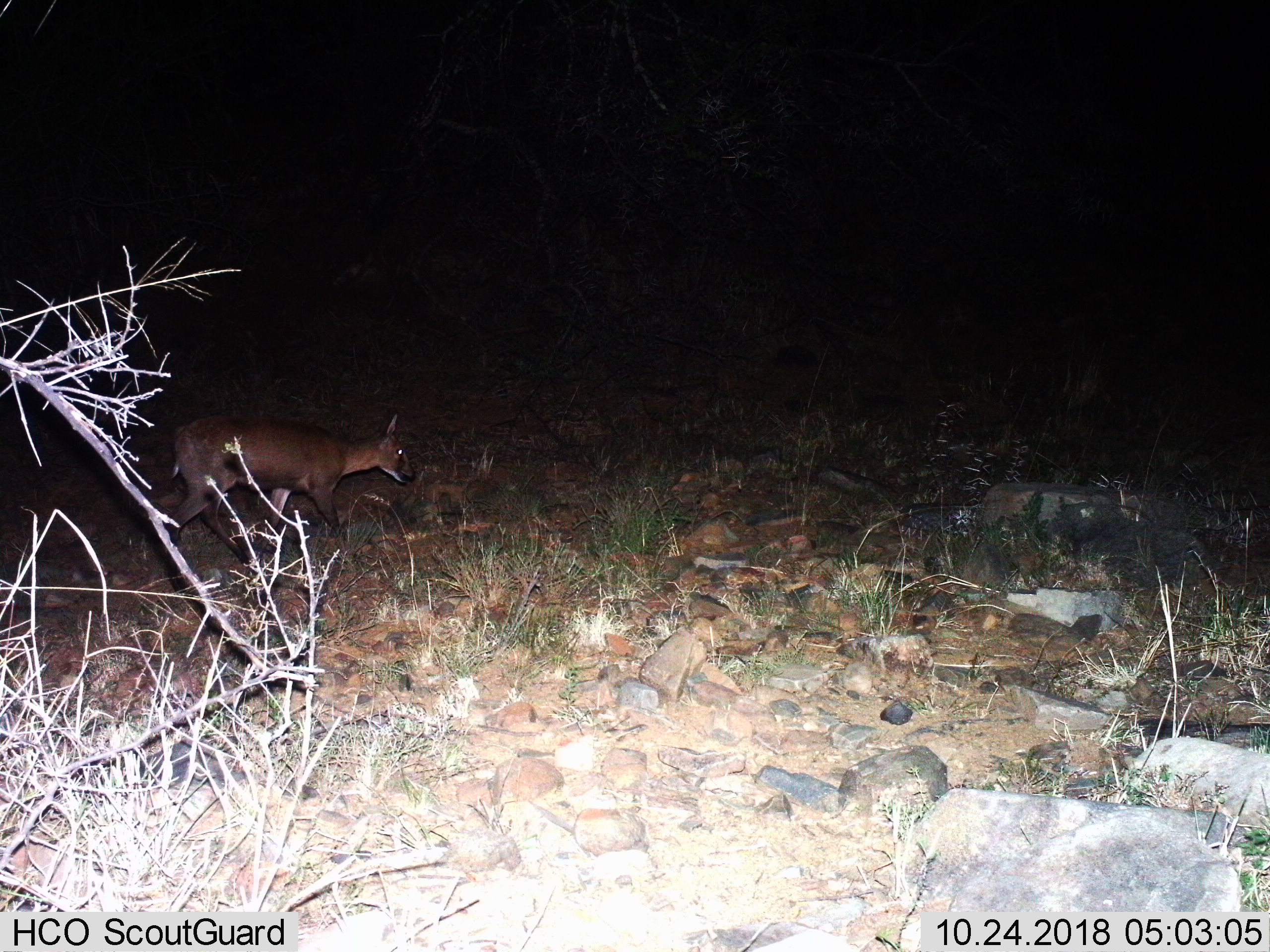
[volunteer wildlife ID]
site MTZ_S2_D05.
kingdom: Animalia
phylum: Chordata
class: Mammalia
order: Artiodactyla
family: Bovidae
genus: Sylvicapra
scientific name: Sylvicapra grimmia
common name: common duiker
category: duikercommongrey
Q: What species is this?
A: Duikercommongrey (common duiker) (Sylvicapra grimmia).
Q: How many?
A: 1.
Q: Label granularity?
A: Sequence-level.